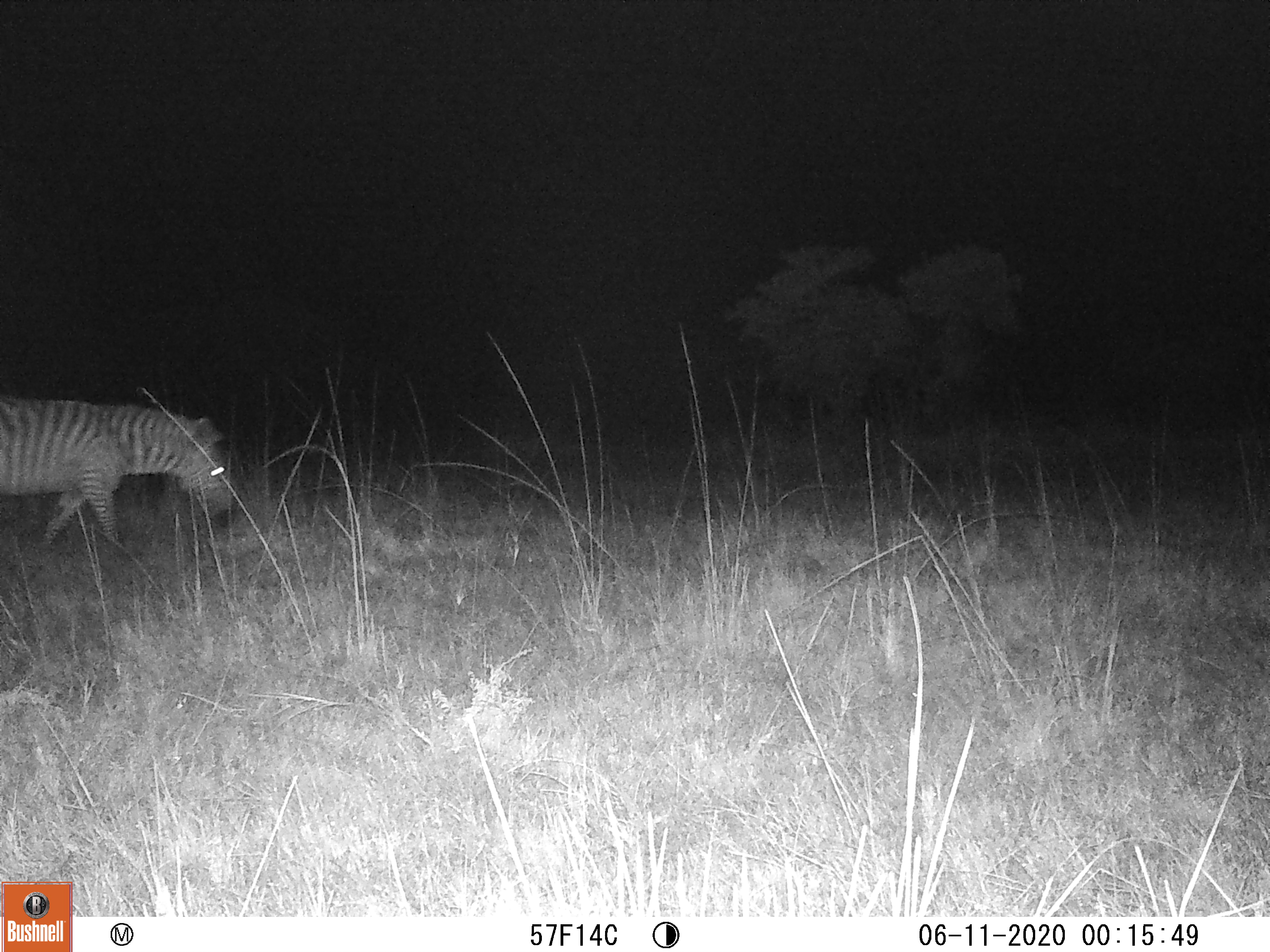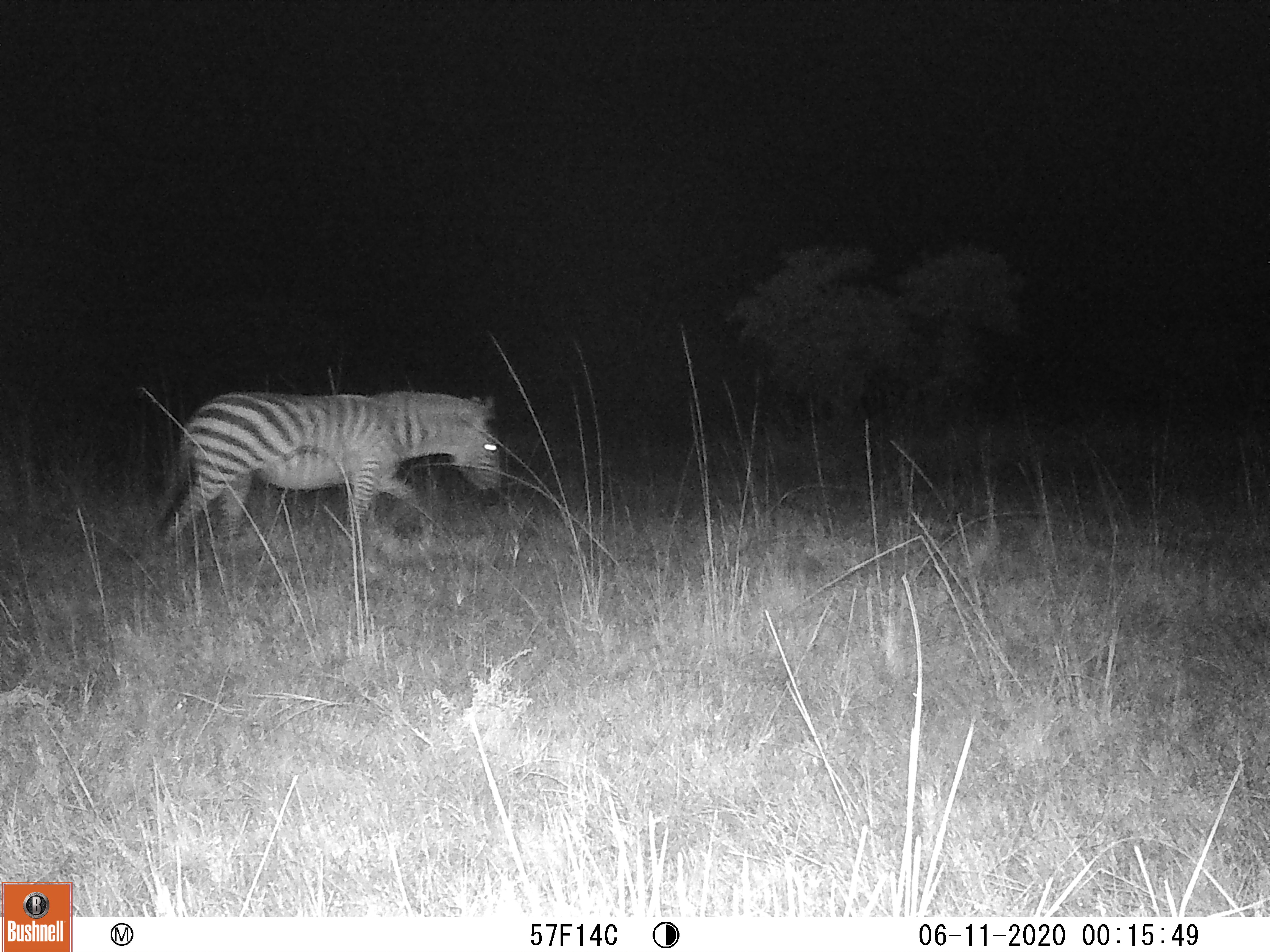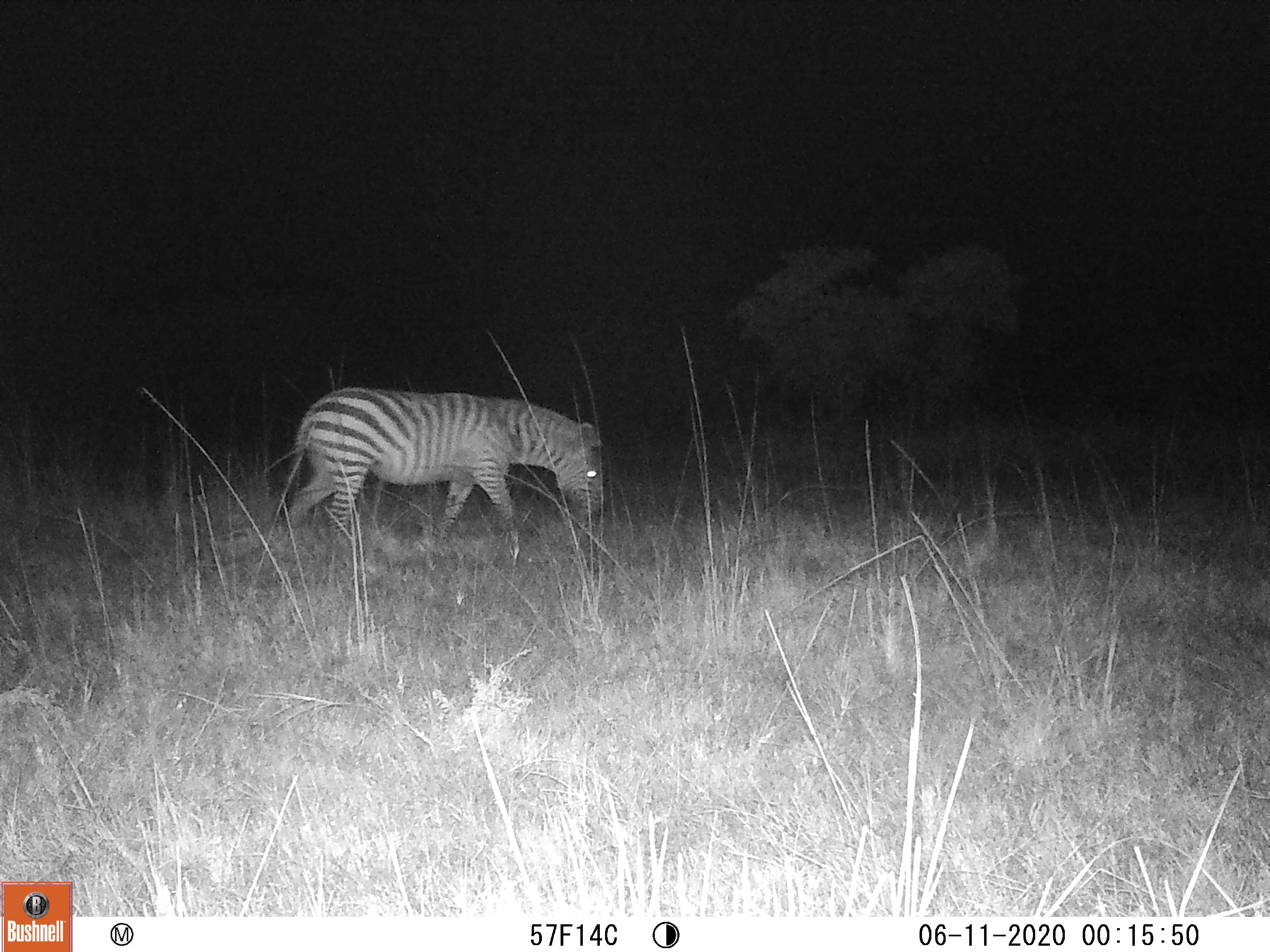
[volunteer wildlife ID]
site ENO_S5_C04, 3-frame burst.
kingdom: Animalia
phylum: Chordata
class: Mammalia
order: Perissodactyla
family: Equidae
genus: Equus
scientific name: Equus quagga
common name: plains zebra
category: zebraplains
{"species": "zebraplains (plains zebra) (Equus quagga)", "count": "1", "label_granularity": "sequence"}